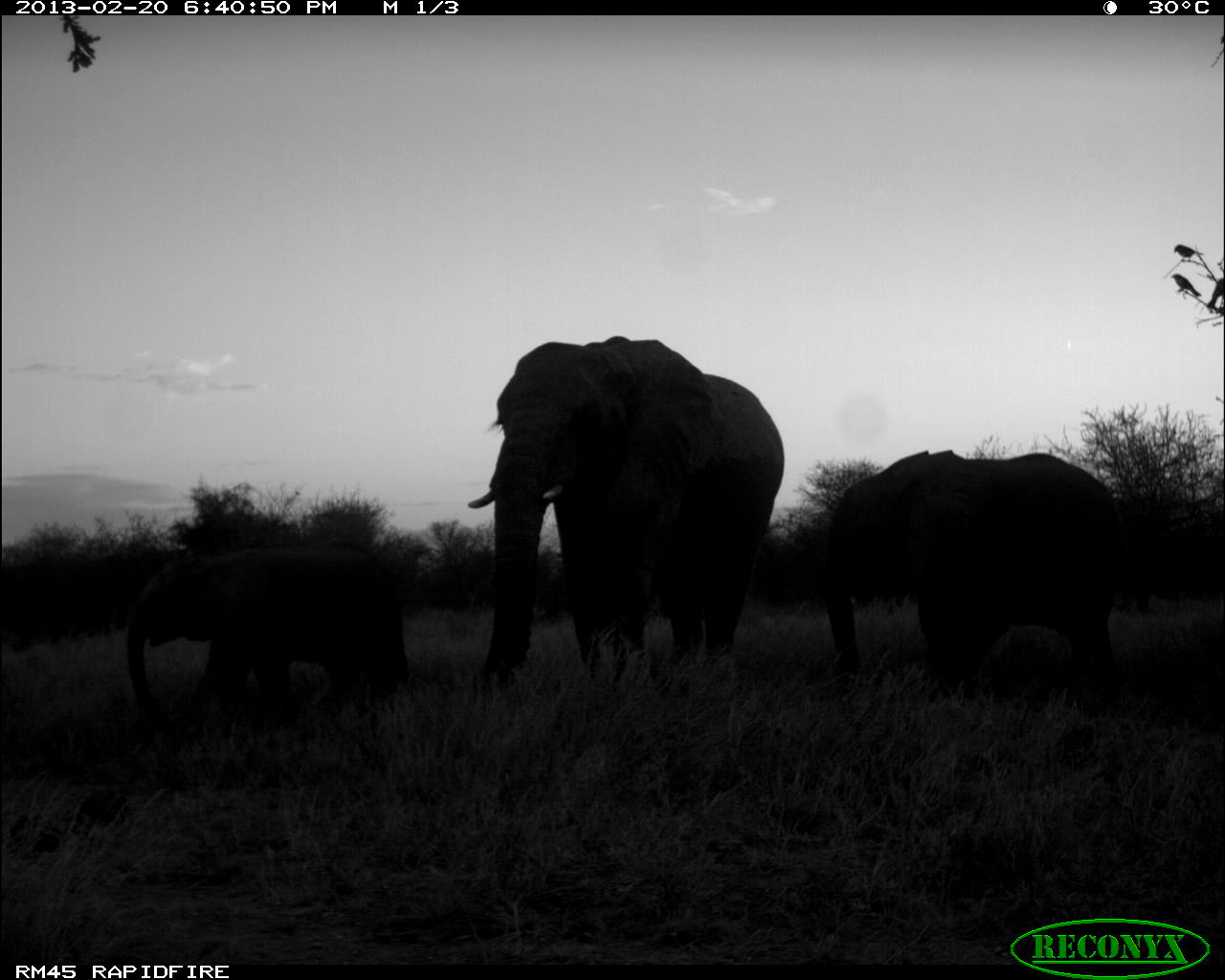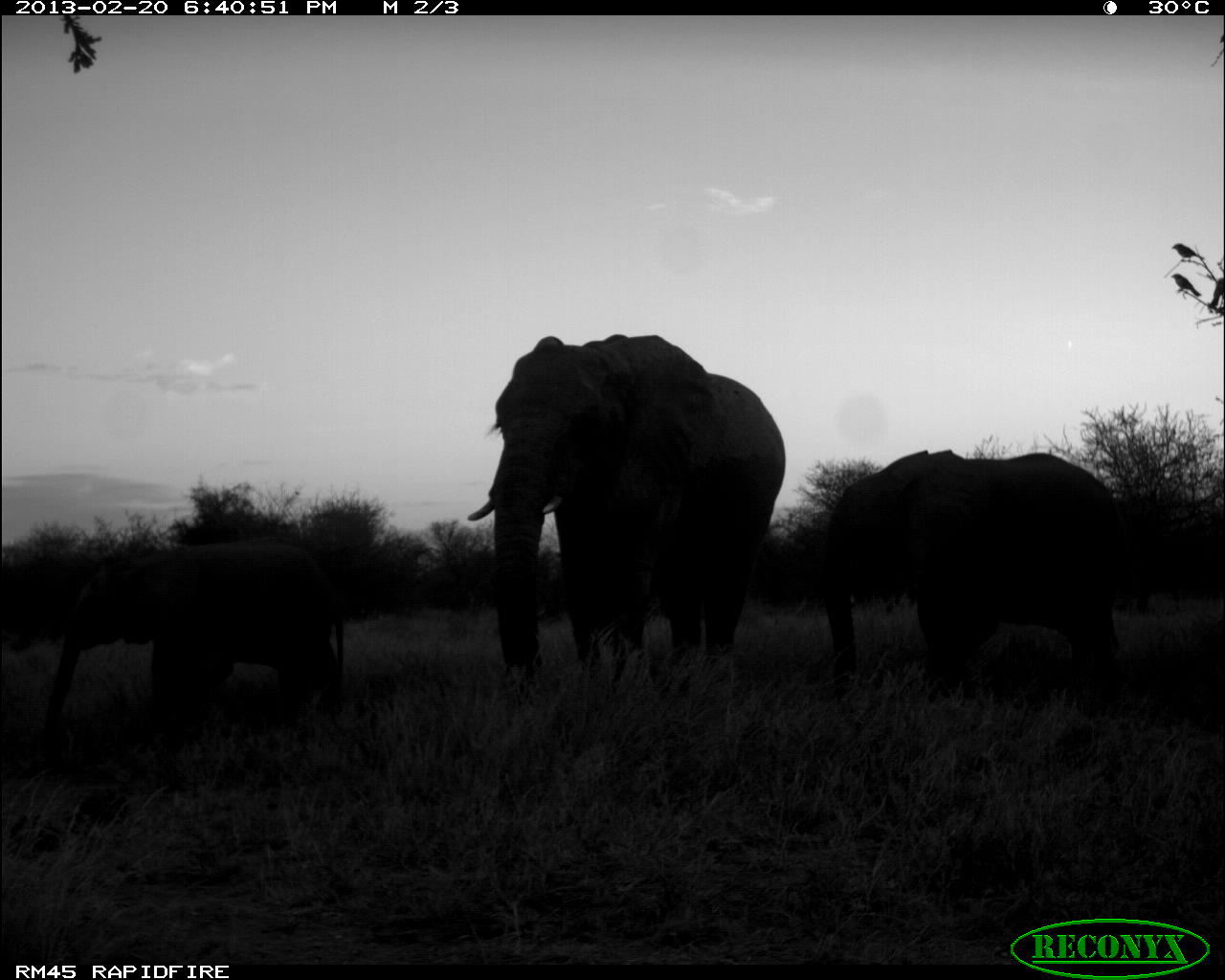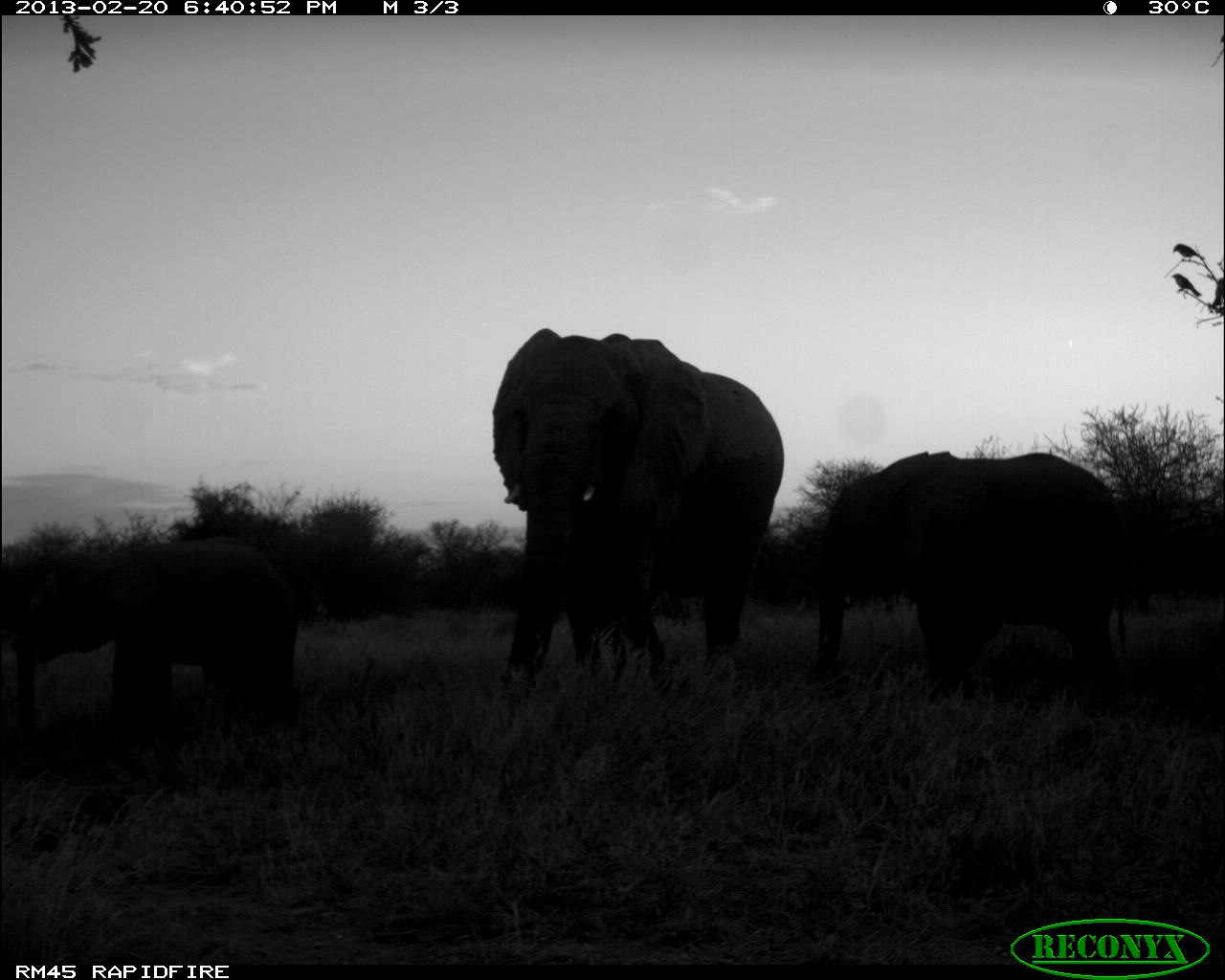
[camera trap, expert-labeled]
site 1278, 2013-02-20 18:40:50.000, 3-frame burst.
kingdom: Animalia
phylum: Chordata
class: Mammalia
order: Proboscidea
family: Elephantidae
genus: Loxodonta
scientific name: Loxodonta africana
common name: african bush elephant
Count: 3.